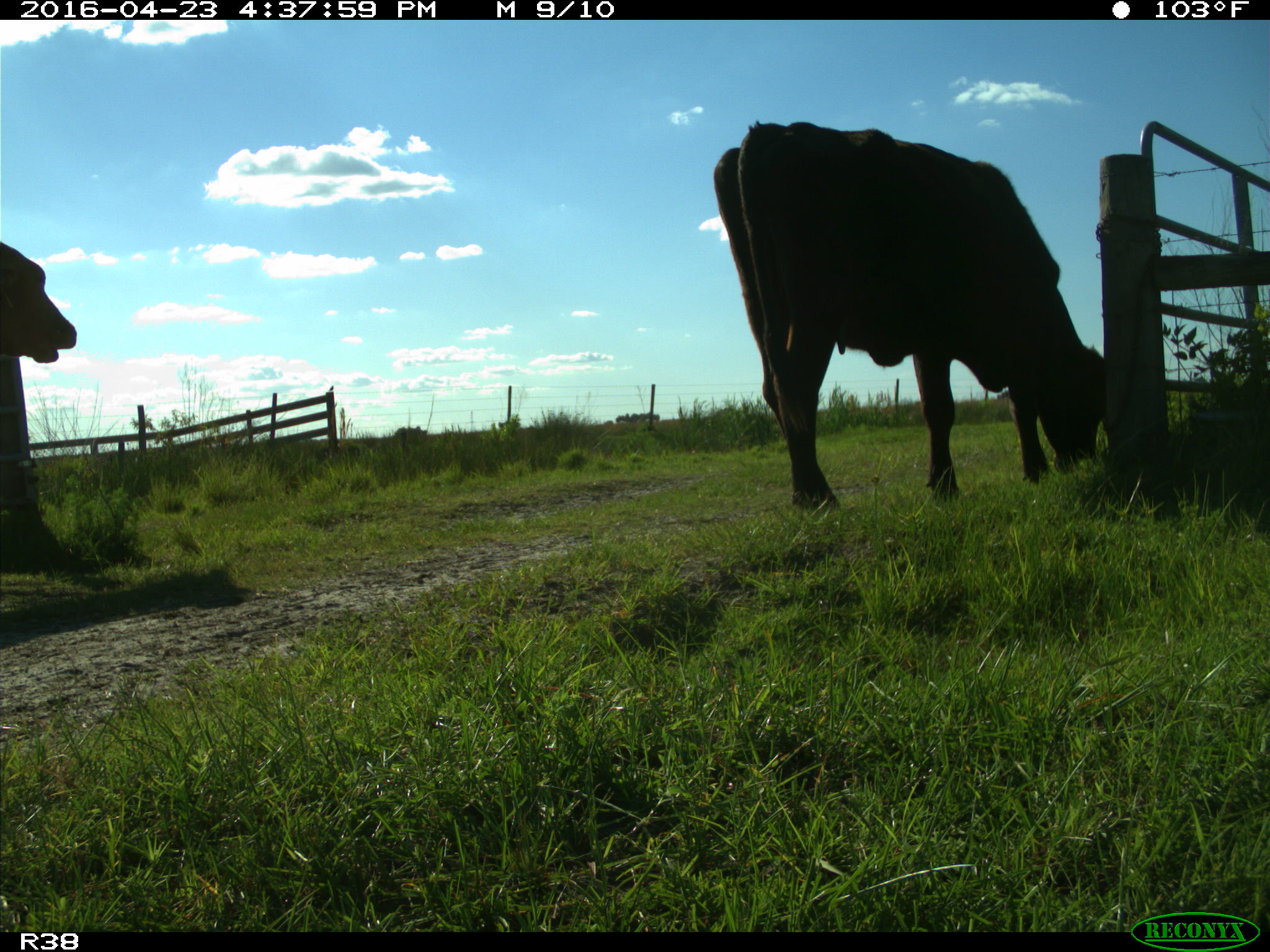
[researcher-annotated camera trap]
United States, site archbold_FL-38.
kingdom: Animalia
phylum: Chordata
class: Mammalia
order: Artiodactyla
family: Bovidae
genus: Bos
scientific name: Bos taurus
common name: domestic cow